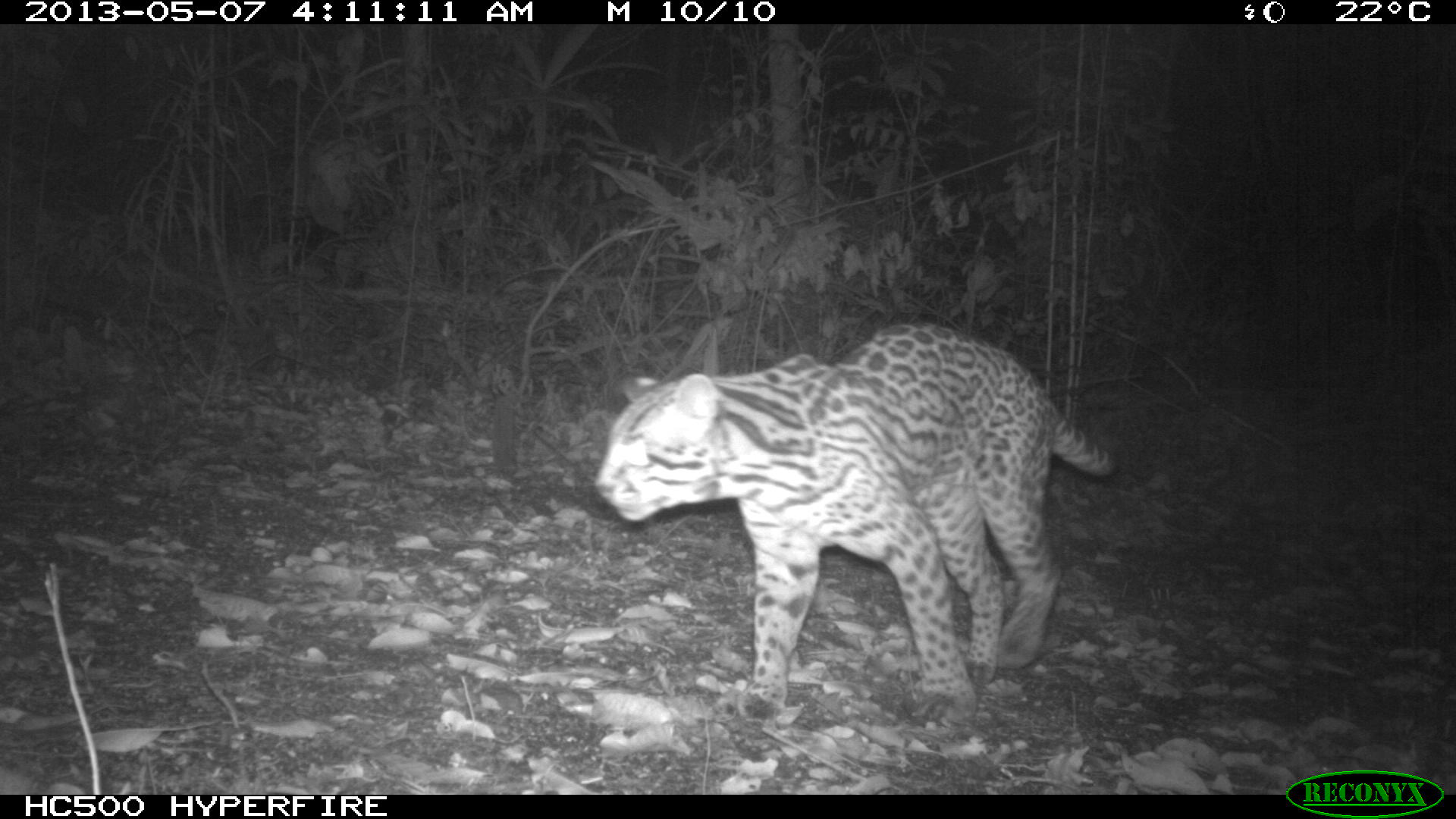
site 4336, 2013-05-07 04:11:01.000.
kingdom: Animalia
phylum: Chordata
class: Mammalia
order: Carnivora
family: Felidae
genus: Leopardus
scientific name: Leopardus pardalis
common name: ocelot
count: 1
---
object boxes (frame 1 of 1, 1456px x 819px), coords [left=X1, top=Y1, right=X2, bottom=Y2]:
leopardus pardalis: [left=593, top=321, right=1117, bottom=723]